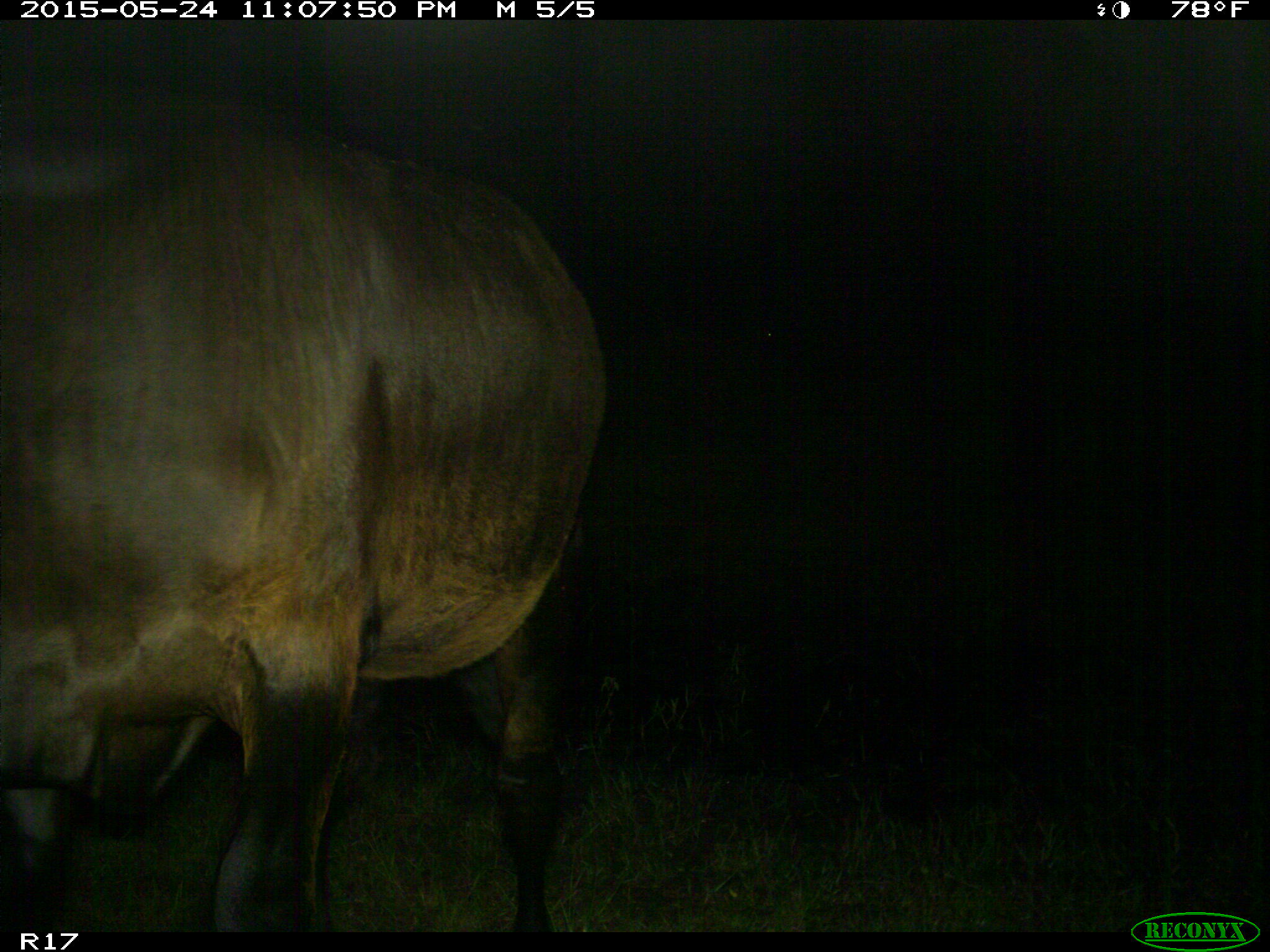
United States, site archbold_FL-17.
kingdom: Animalia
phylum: Chordata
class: Mammalia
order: Artiodactyla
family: Bovidae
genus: Bos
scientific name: Bos taurus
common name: domestic cow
Bos taurus (domestic cow).